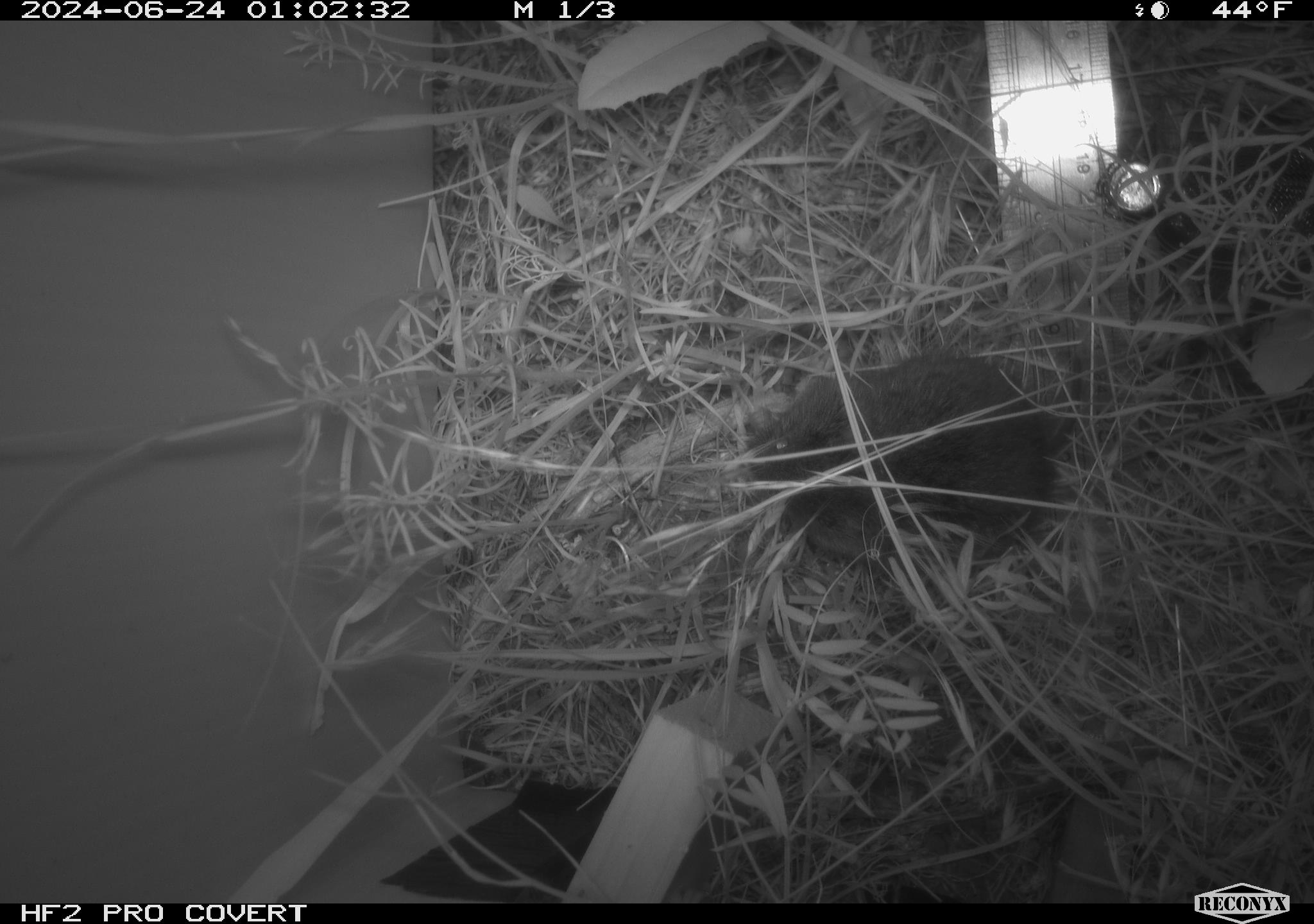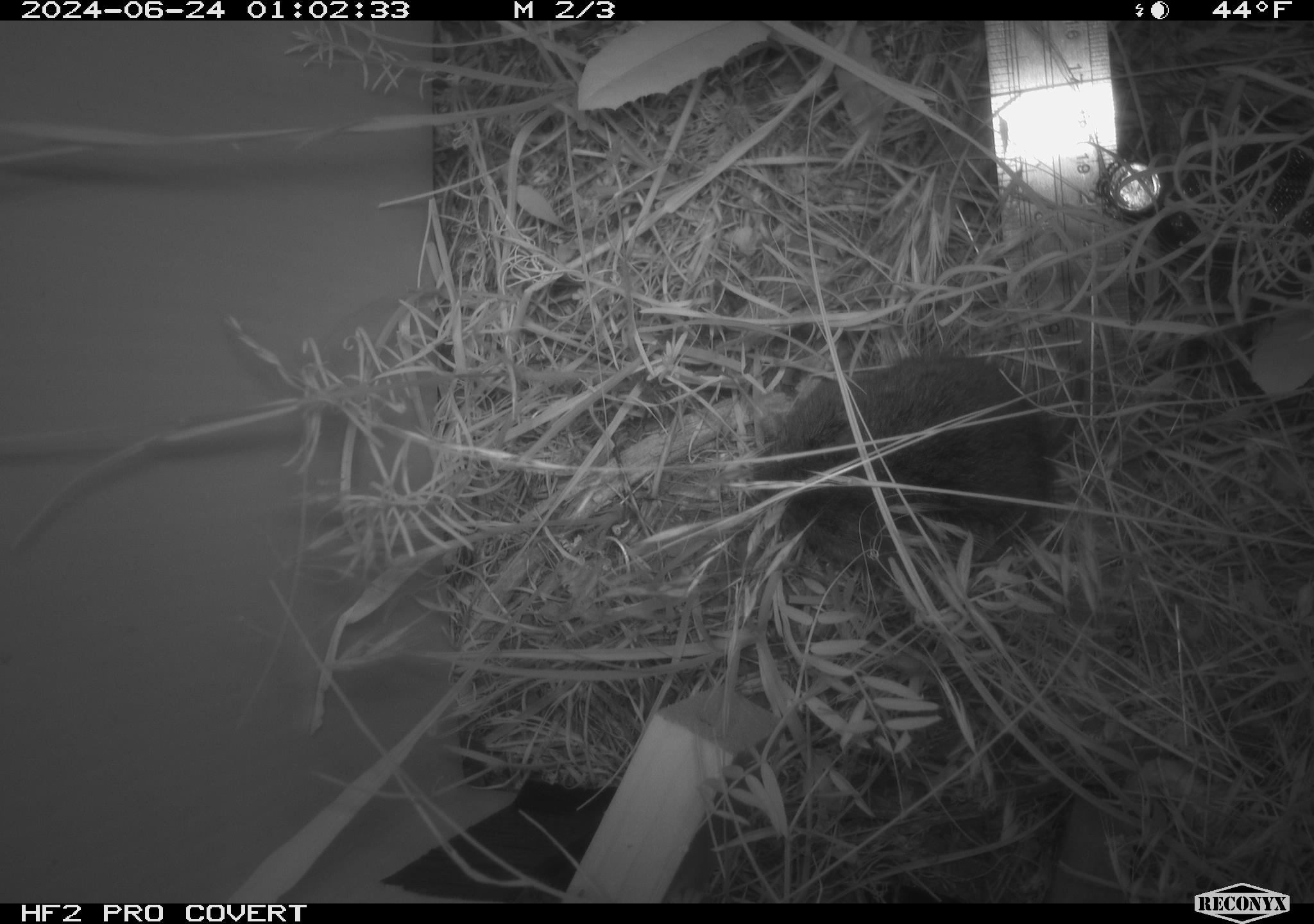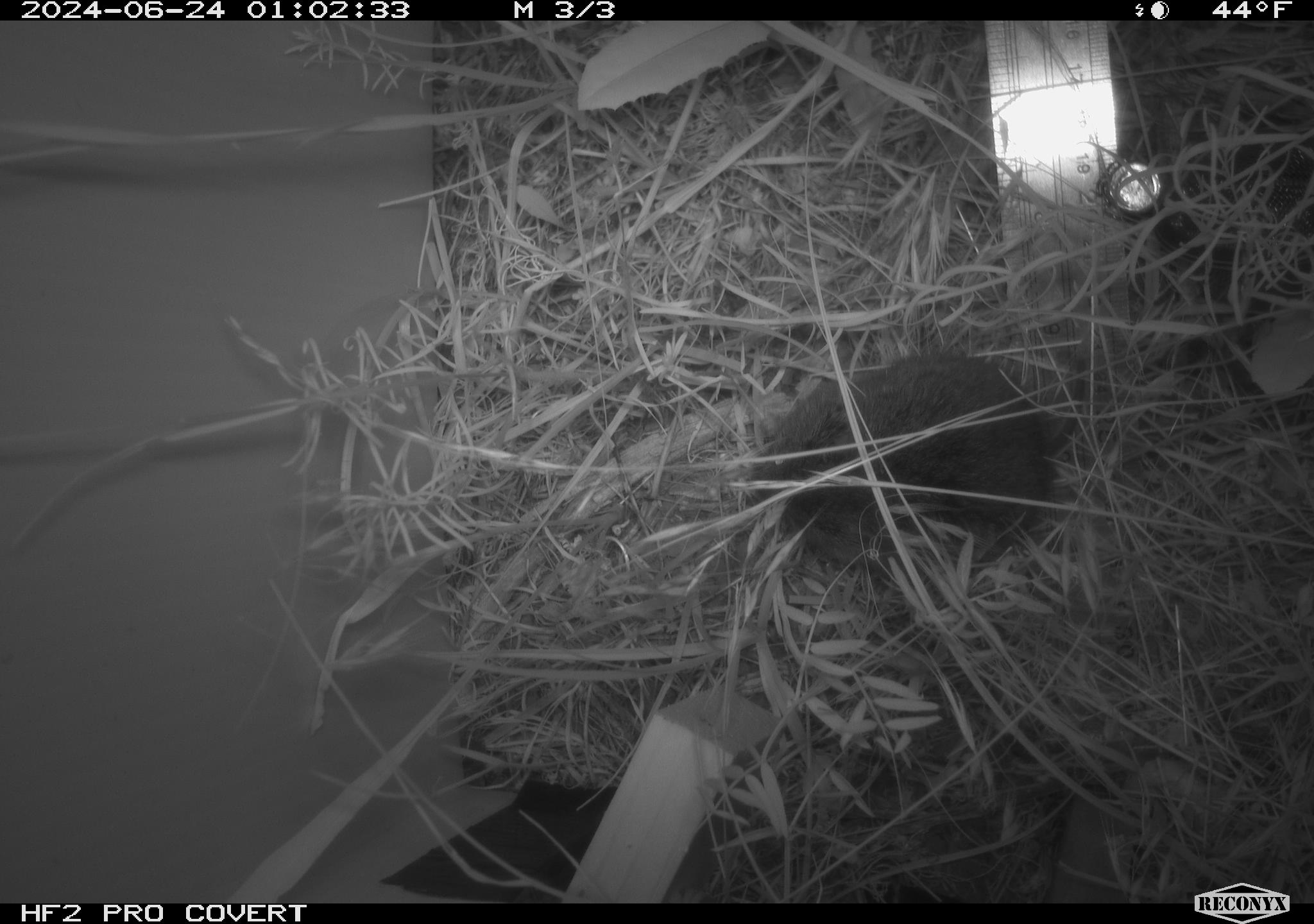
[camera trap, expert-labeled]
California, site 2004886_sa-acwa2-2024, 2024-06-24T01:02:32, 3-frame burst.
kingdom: Animalia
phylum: Chordata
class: Mammalia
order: Rodentia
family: Cricetidae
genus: Microtus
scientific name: Microtus californicus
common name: california vole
California vole (Microtus californicus).